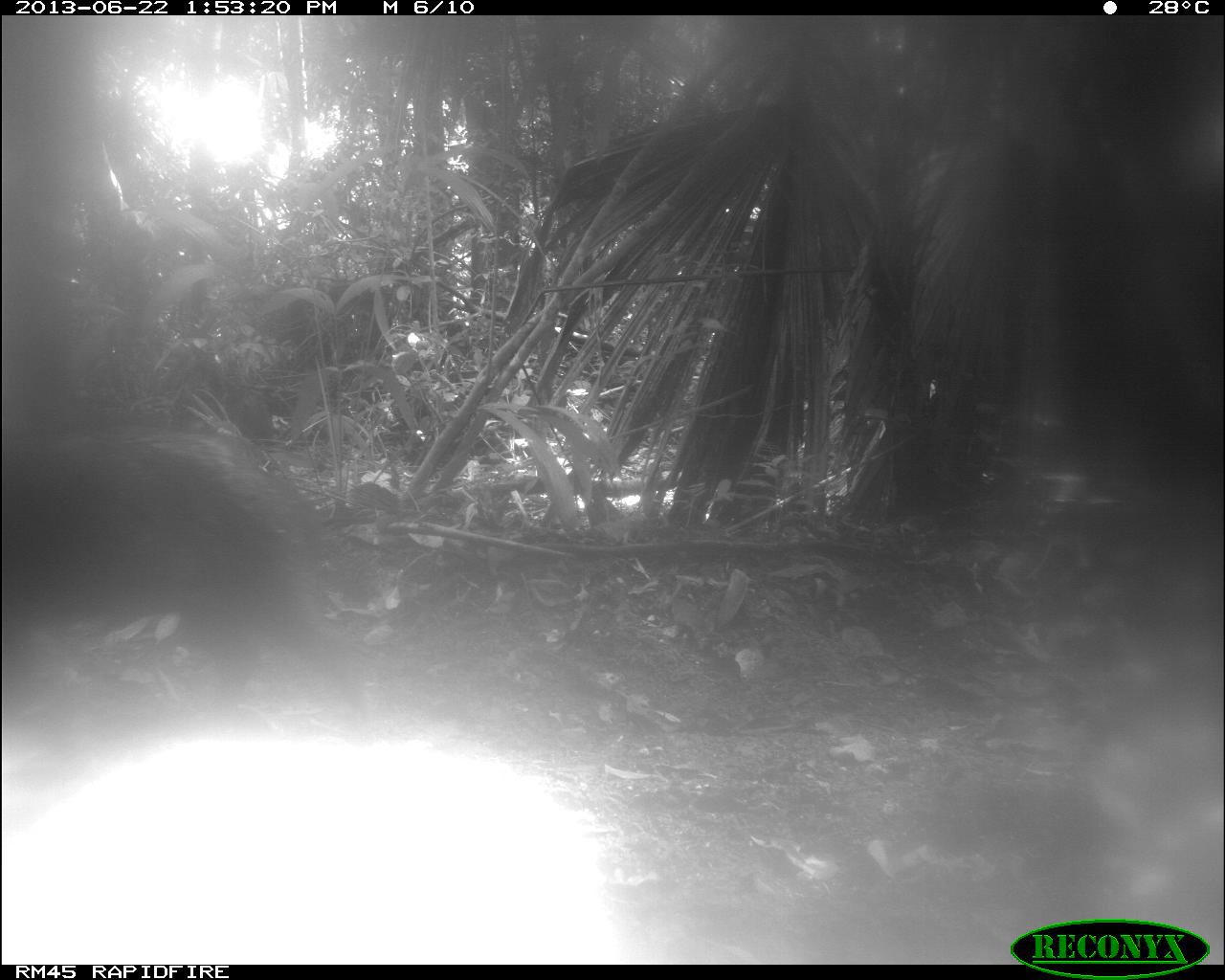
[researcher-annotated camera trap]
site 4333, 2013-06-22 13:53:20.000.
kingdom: Animalia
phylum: Chordata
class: Mammalia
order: Artiodactyla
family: Tayassuidae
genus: Tayassu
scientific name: Tayassu pecari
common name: white-lipped peccary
Tayassu pecari (white-lipped peccary), count 1.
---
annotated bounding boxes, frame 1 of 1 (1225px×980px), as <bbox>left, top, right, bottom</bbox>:
tayassu pecari: <bbox>3, 426, 379, 727</bbox>